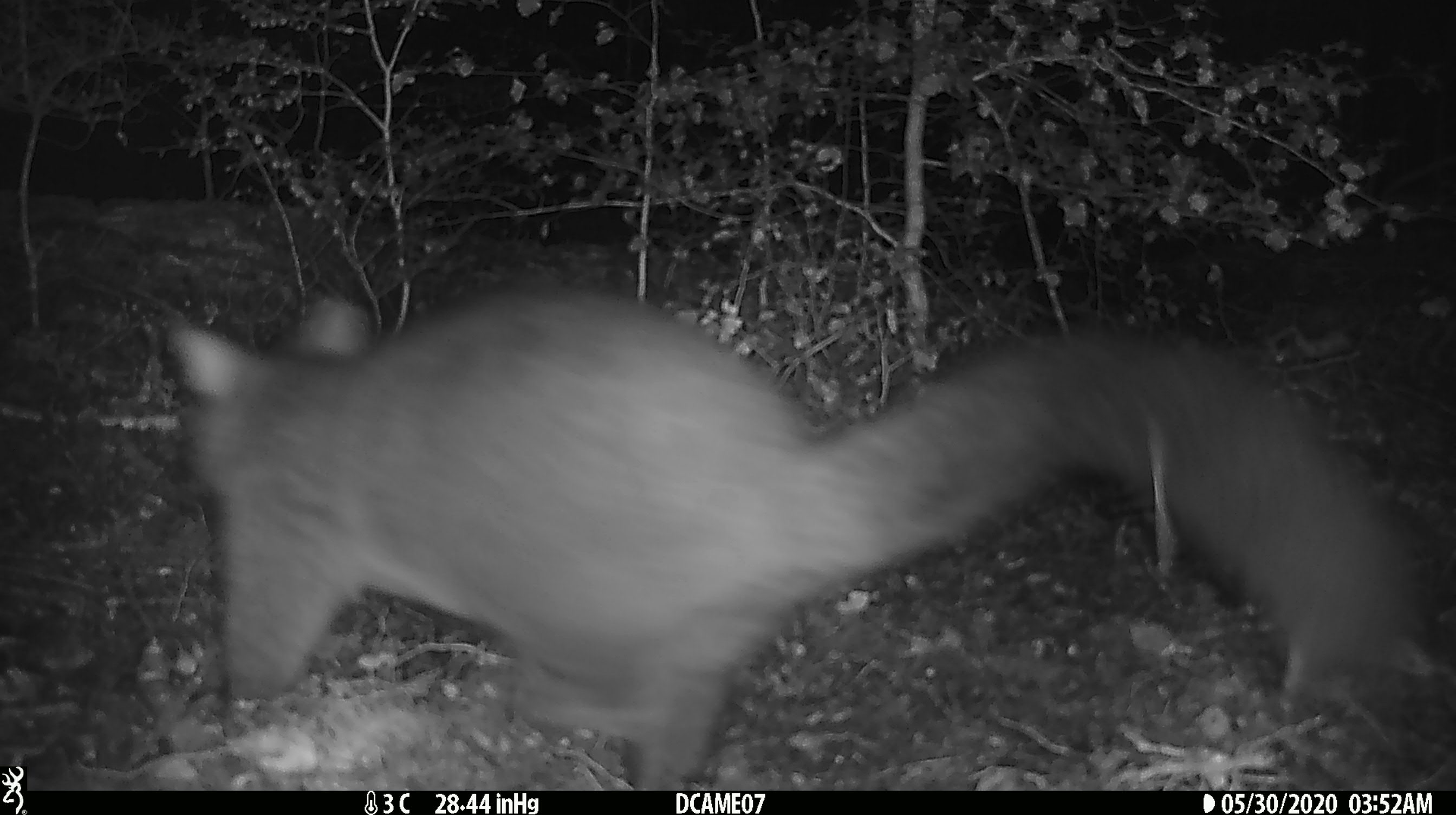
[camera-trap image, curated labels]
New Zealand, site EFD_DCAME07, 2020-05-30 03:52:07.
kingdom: Animalia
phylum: Chordata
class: Mammalia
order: Diprotodontia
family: Phalangeridae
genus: Trichosurus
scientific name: Trichosurus vulpecula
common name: common brushtail possum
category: possum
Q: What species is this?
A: Possum (common brushtail possum) (Trichosurus vulpecula).